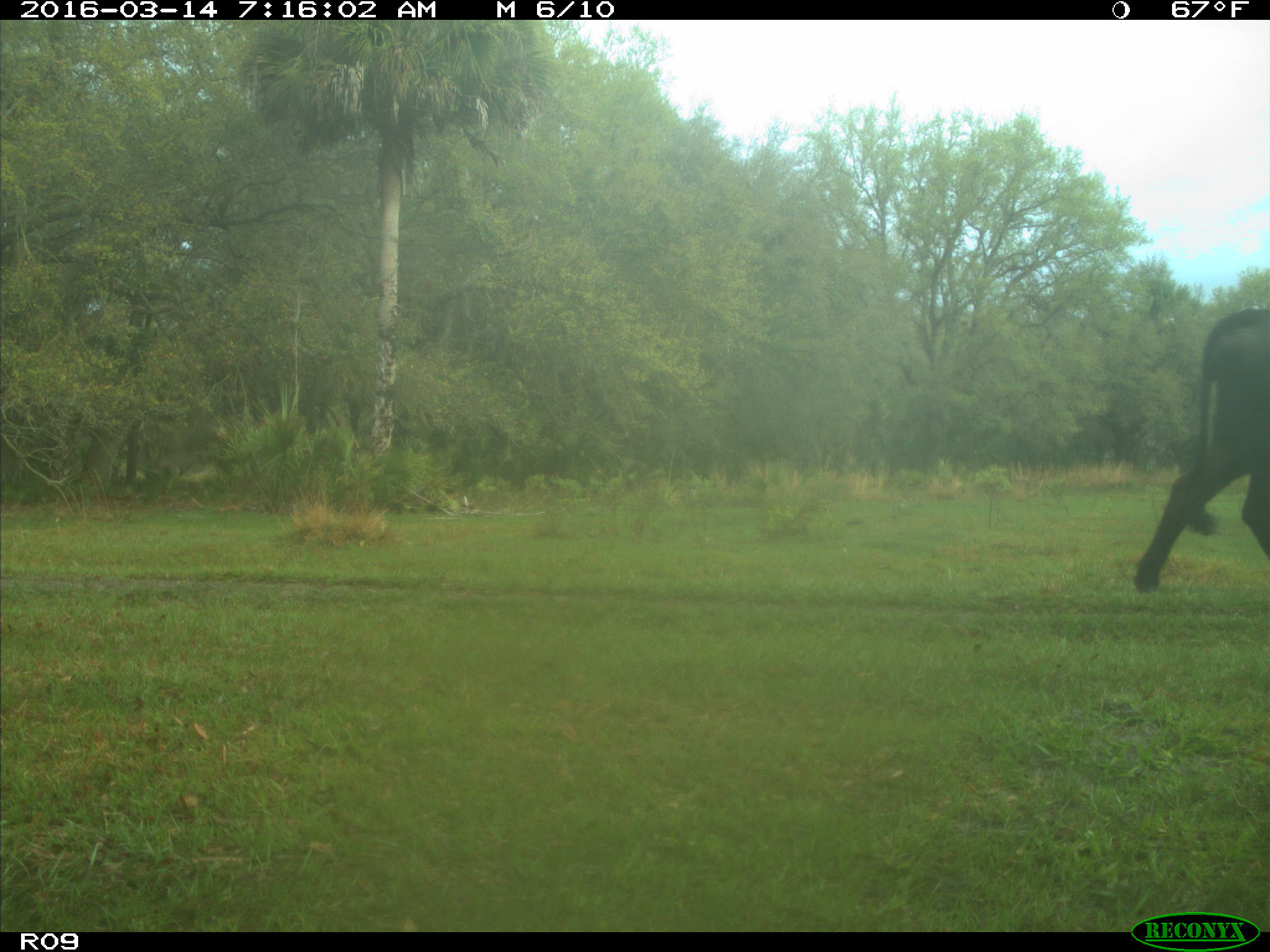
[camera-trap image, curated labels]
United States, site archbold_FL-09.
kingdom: Animalia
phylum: Chordata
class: Mammalia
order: Artiodactyla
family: Bovidae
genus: Bos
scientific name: Bos taurus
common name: domestic cow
Bos taurus (domestic cow).